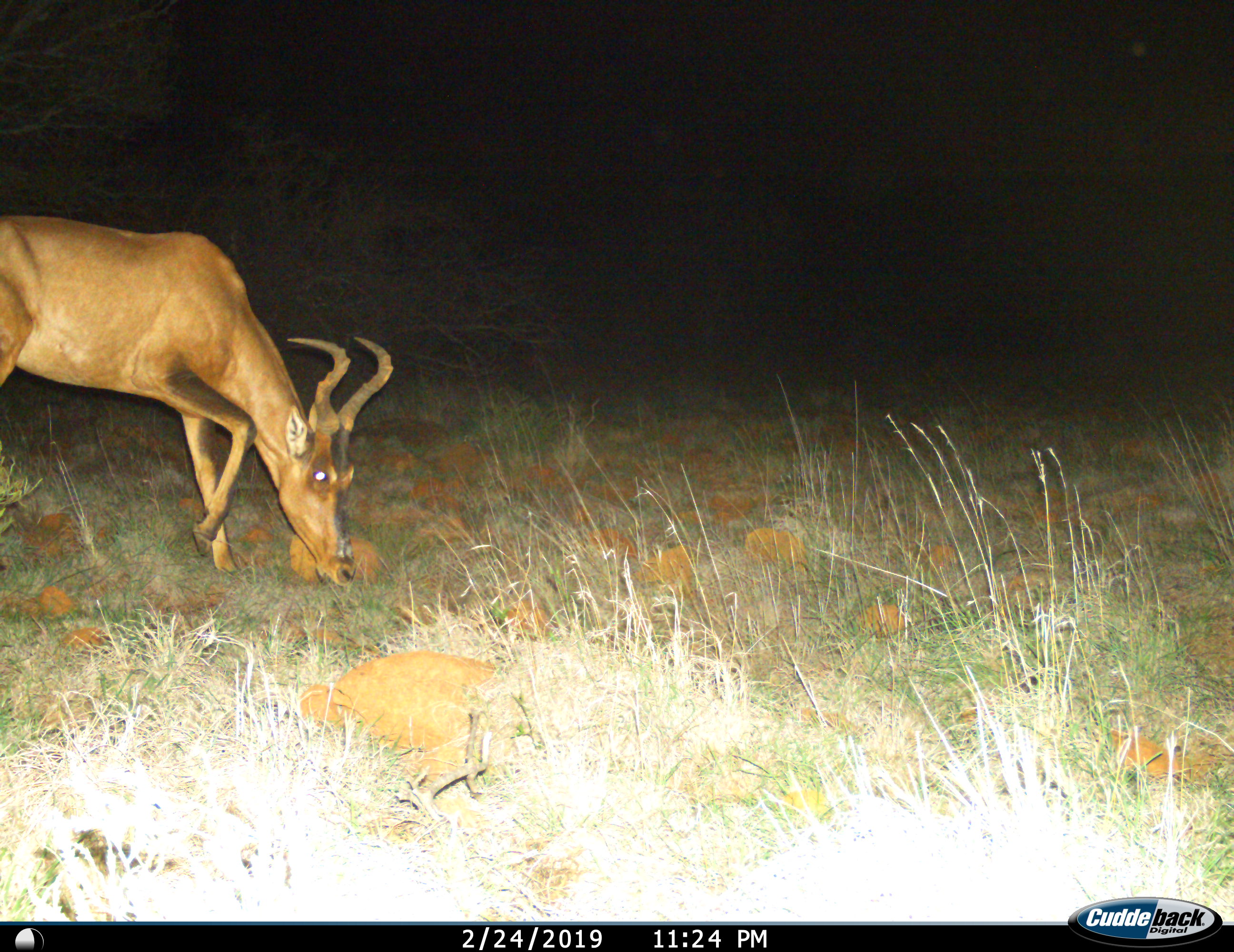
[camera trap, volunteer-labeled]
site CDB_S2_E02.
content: unidentified animal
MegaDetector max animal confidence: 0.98